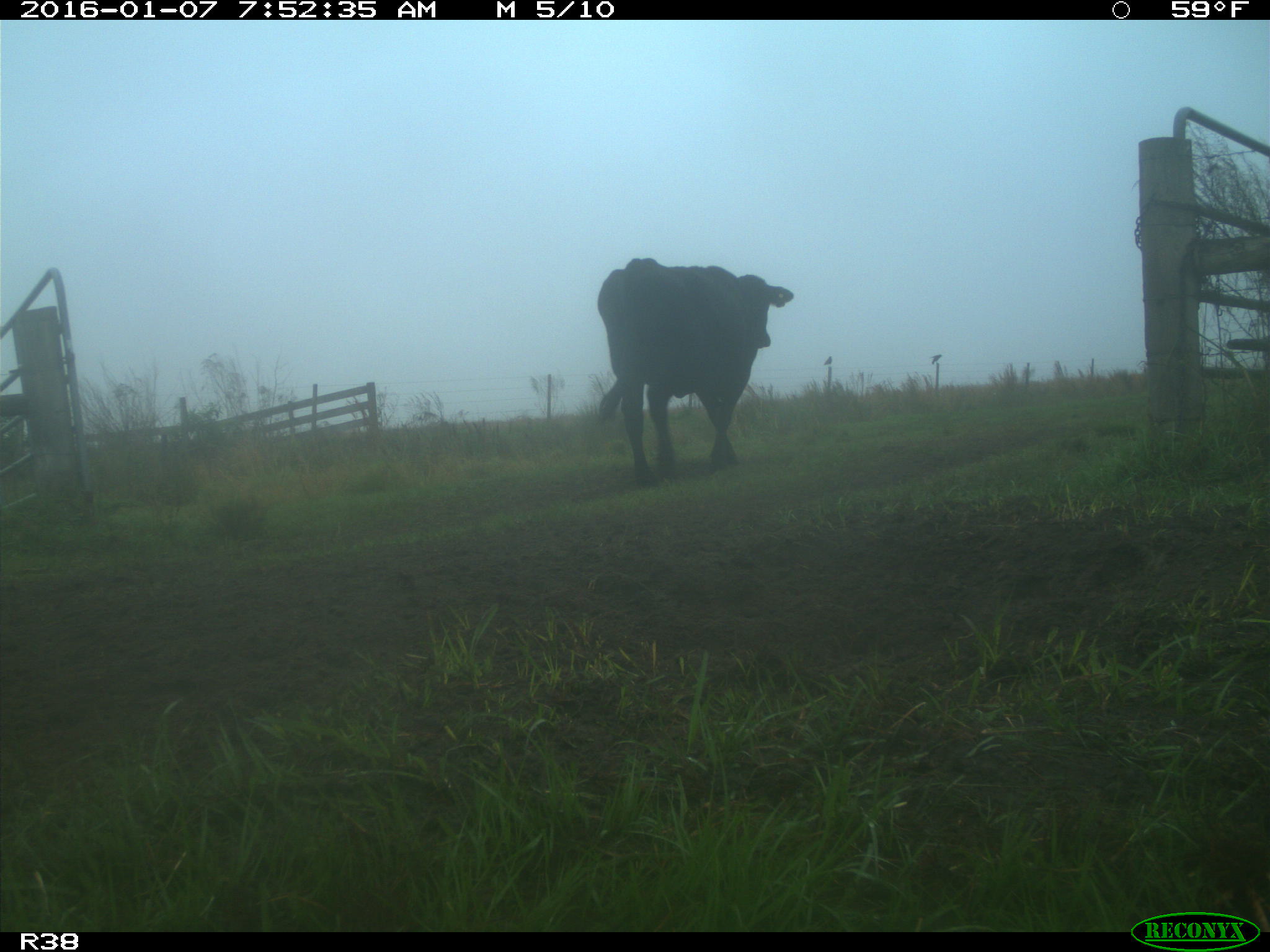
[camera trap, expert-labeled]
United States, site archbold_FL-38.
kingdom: Animalia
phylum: Chordata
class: Mammalia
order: Artiodactyla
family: Bovidae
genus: Bos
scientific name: Bos taurus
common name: domestic cow